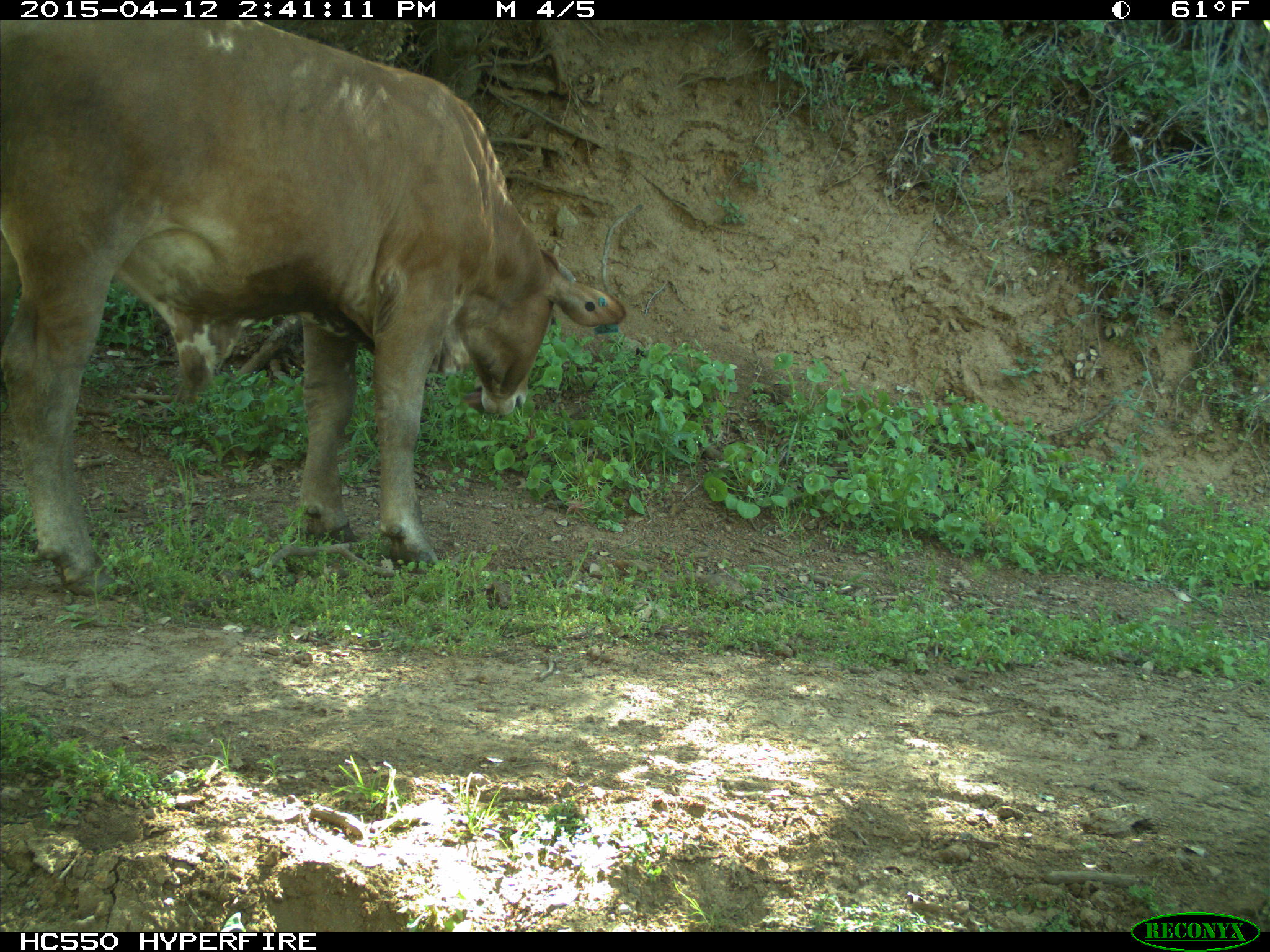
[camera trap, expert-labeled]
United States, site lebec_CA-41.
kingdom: Animalia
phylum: Chordata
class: Mammalia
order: Artiodactyla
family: Bovidae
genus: Bos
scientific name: Bos taurus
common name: domestic cow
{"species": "Bos taurus (domestic cow)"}